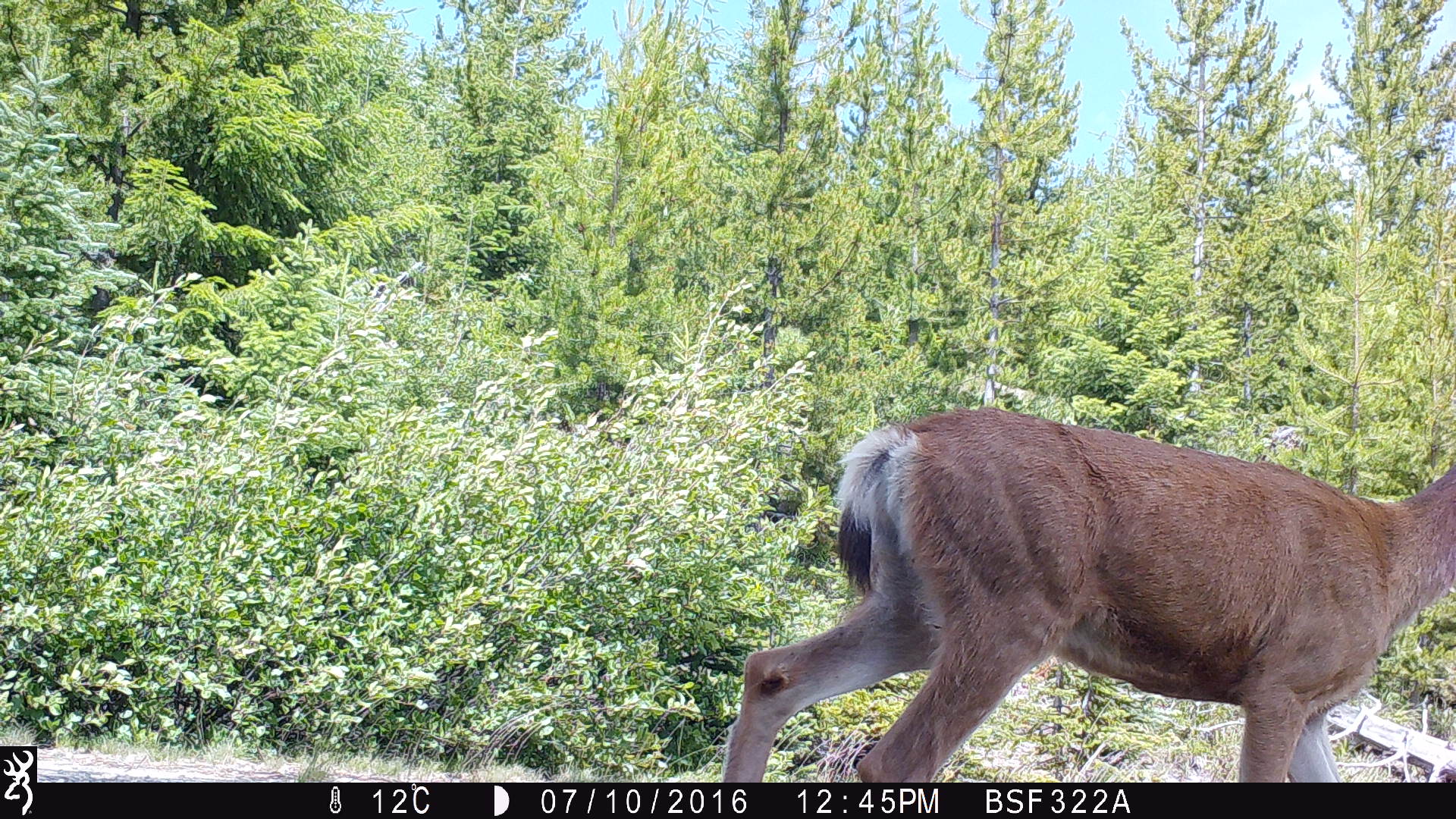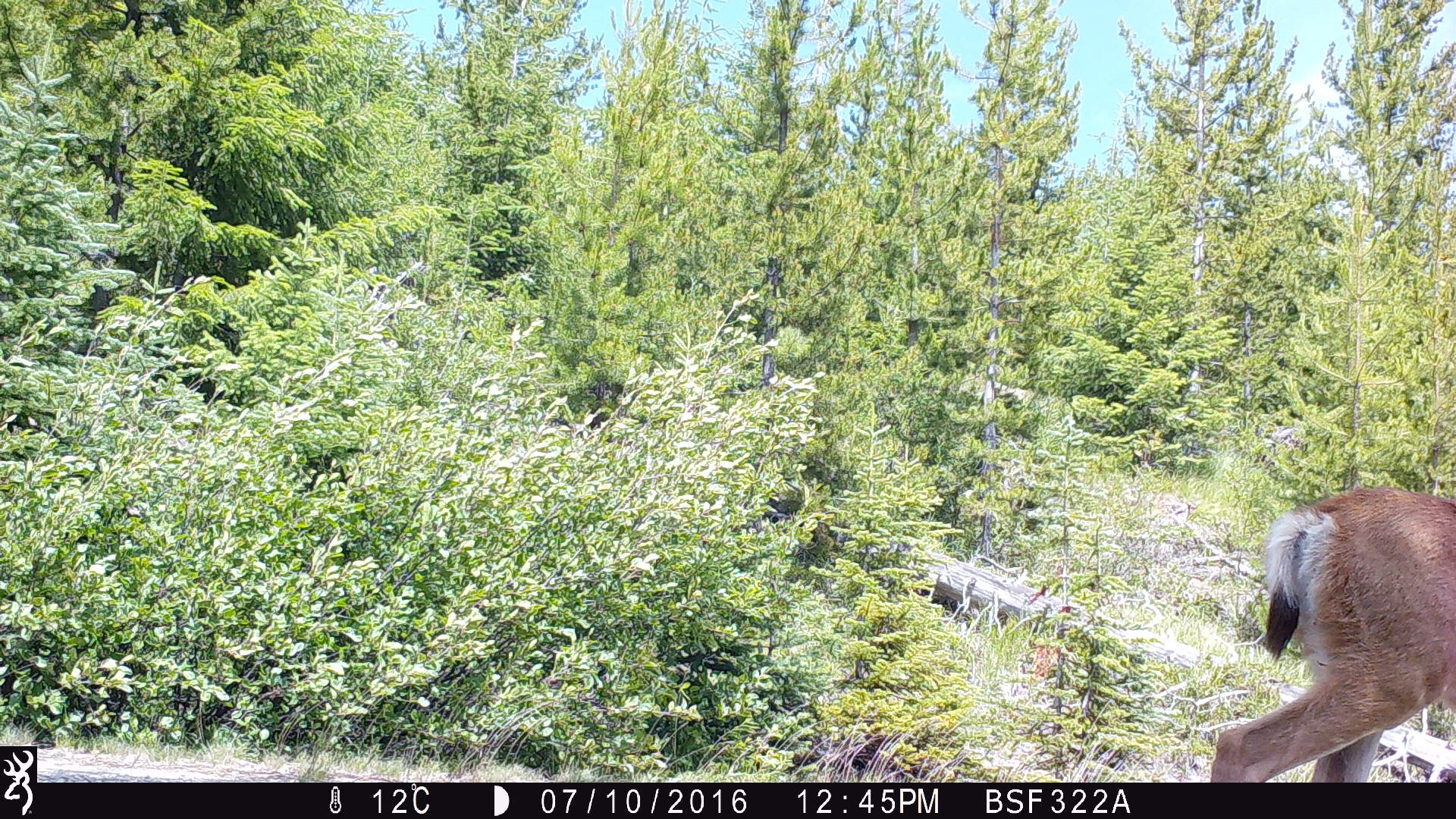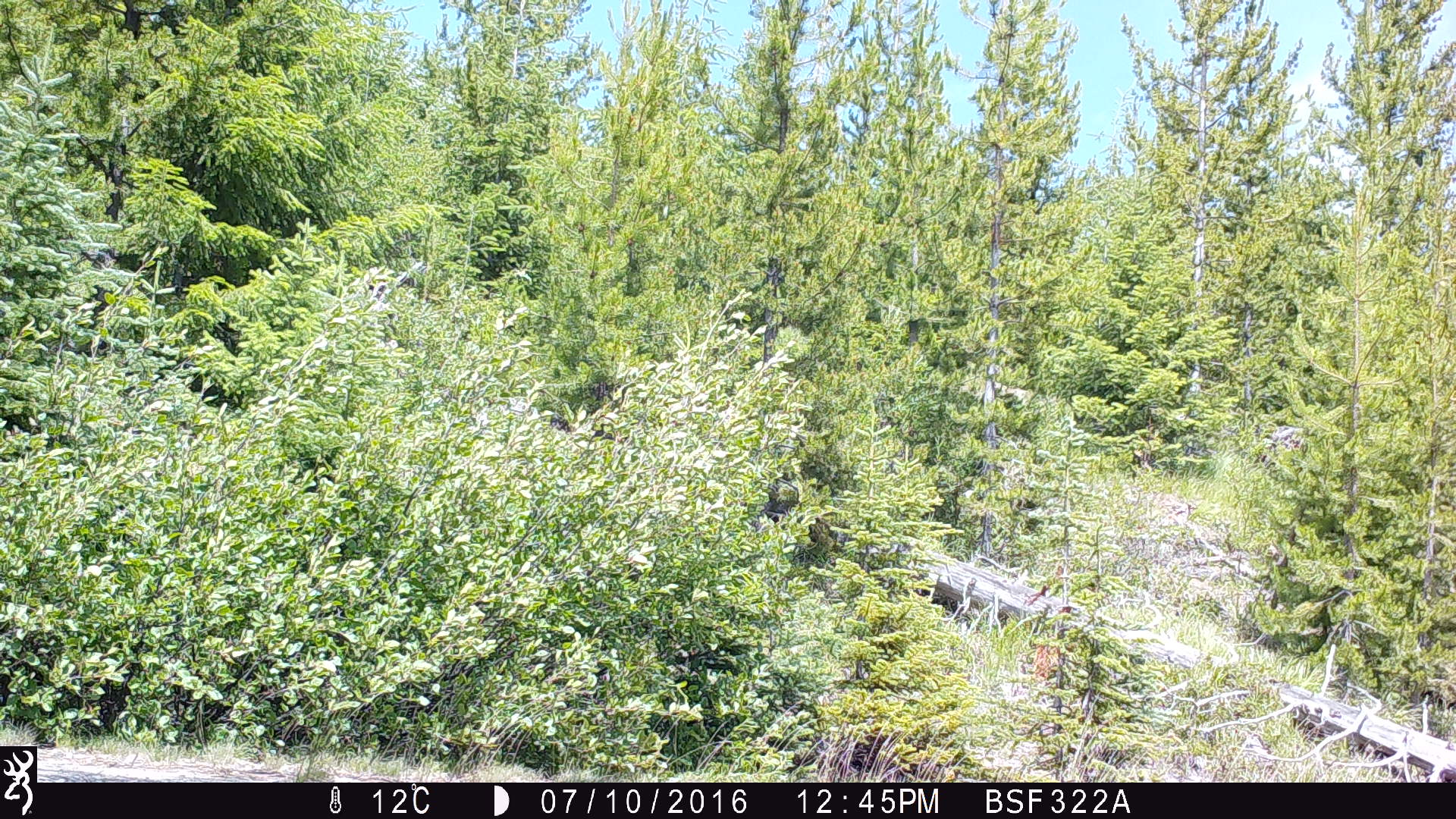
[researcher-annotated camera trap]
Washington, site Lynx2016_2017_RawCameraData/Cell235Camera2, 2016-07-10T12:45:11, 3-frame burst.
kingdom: Animalia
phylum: Chordata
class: Mammalia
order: Artiodactyla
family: Cervidae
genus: Odocoileus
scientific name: Odocoileus hemionus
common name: mule deer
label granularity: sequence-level